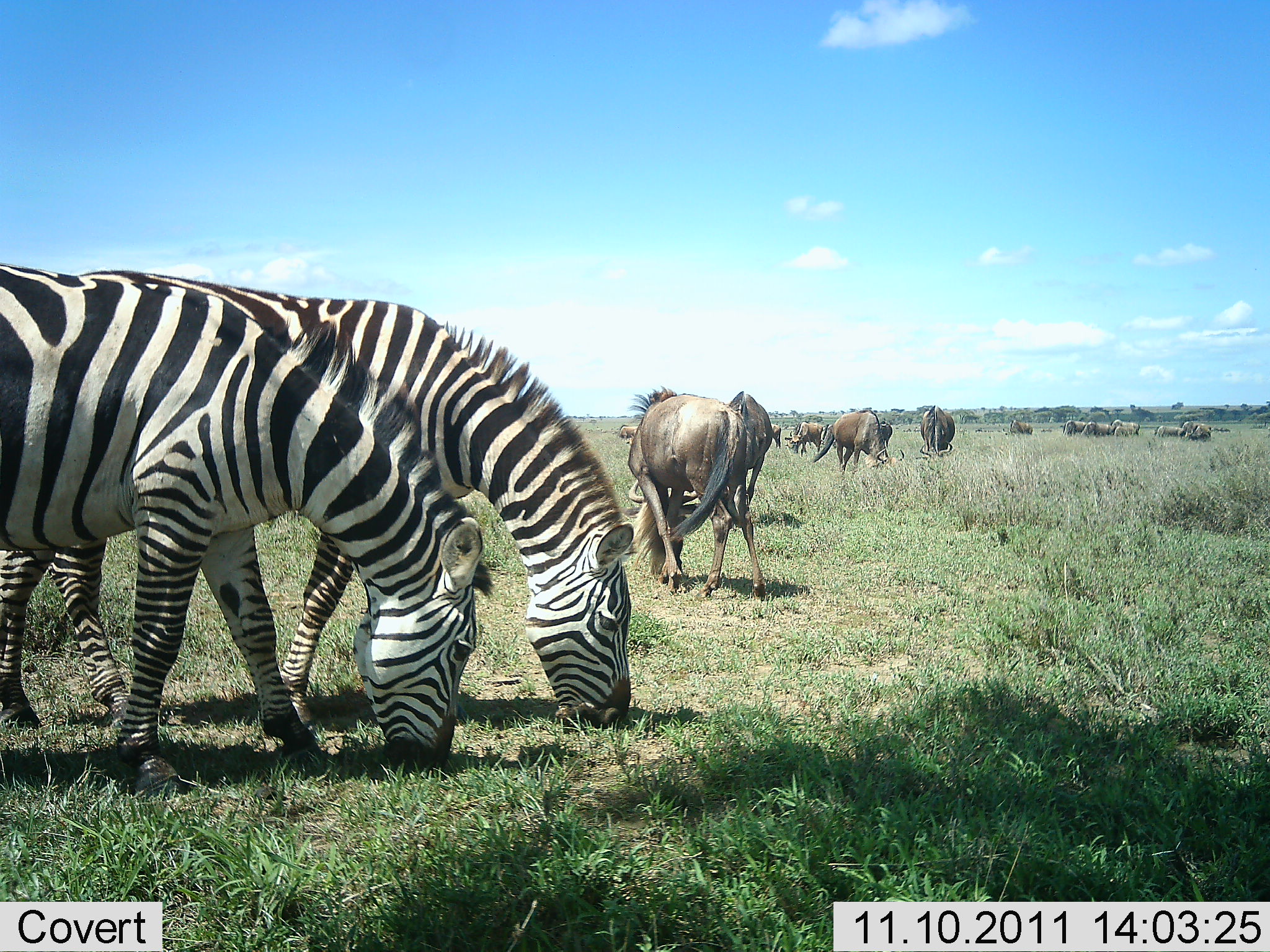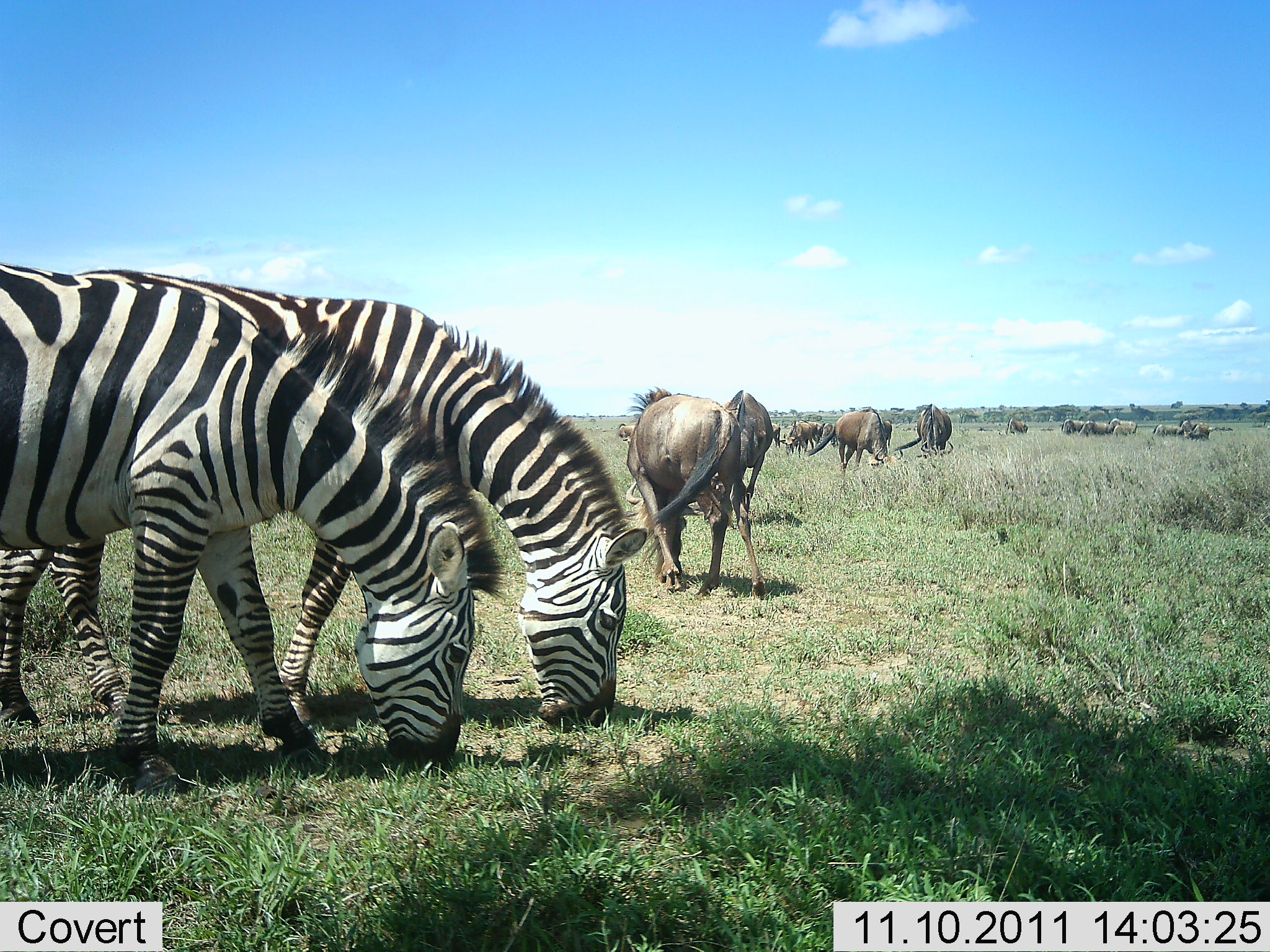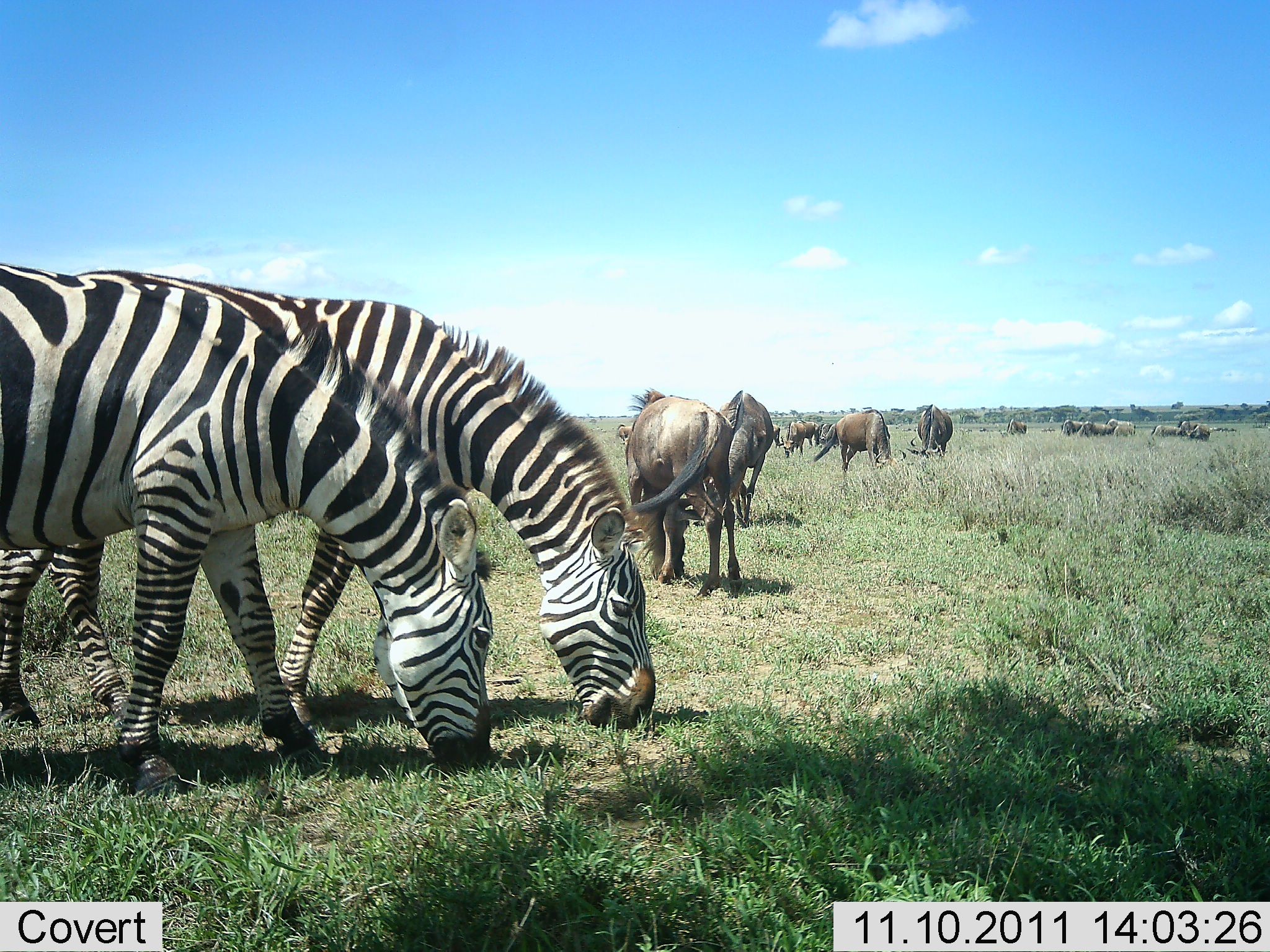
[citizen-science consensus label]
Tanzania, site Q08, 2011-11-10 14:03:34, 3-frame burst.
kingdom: Animalia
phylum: Chordata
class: Mammalia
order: Artiodactyla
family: Bovidae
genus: Connochaetes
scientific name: Connochaetes taurinus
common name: blue wildebeest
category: wildebeest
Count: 11-50.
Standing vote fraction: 25%.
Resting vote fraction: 8%.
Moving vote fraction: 17%.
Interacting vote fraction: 0%.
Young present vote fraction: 0%.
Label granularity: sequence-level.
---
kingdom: Animalia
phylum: Chordata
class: Mammalia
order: Perissodactyla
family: Equidae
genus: Equus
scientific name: Equus quagga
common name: plains zebra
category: zebra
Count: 2.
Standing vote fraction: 15%.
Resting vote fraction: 0%.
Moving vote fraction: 8%.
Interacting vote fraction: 0%.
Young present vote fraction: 0%.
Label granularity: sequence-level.